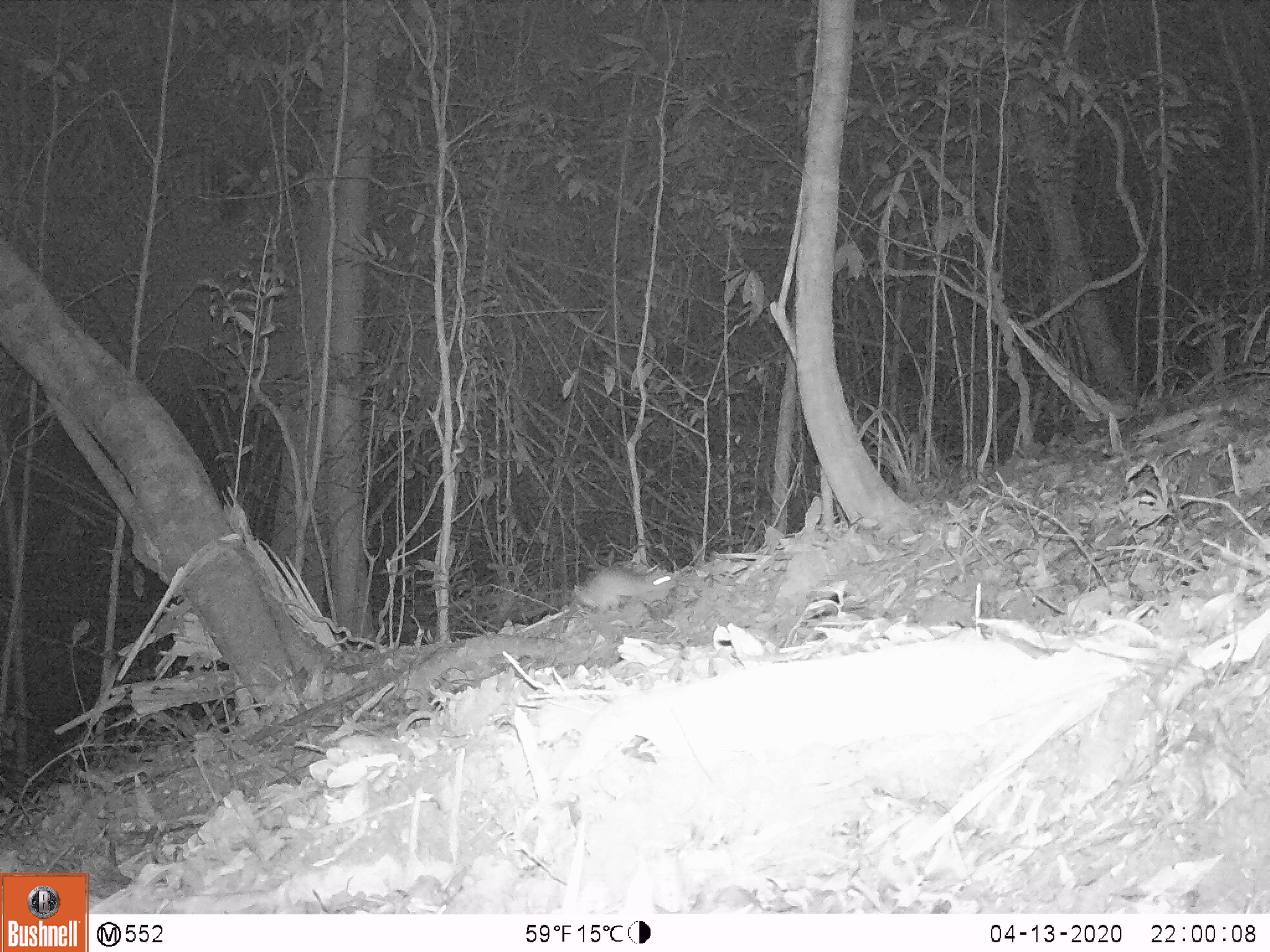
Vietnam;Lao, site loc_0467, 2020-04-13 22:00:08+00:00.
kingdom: Animalia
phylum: Chordata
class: Mammalia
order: Rodentia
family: Muridae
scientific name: Muridae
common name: old-world mice and rats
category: unidentified murid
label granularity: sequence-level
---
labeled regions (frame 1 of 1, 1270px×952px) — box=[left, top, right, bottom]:
unidentified murid: box=[545, 565, 677, 664]